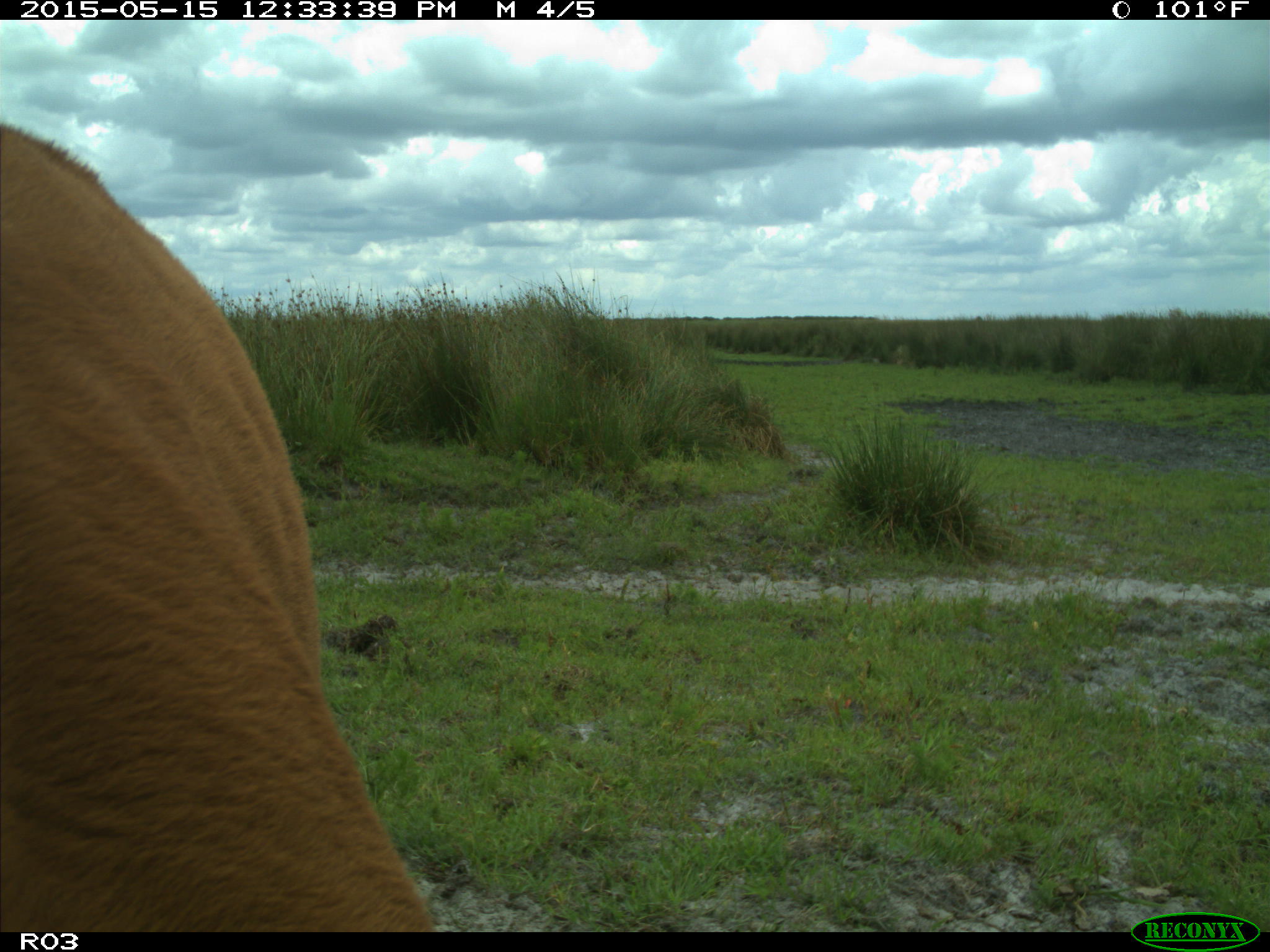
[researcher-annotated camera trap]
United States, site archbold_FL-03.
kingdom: Animalia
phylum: Chordata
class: Mammalia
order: Artiodactyla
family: Bovidae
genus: Bos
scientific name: Bos taurus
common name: domestic cow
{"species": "Bos taurus (domestic cow)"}